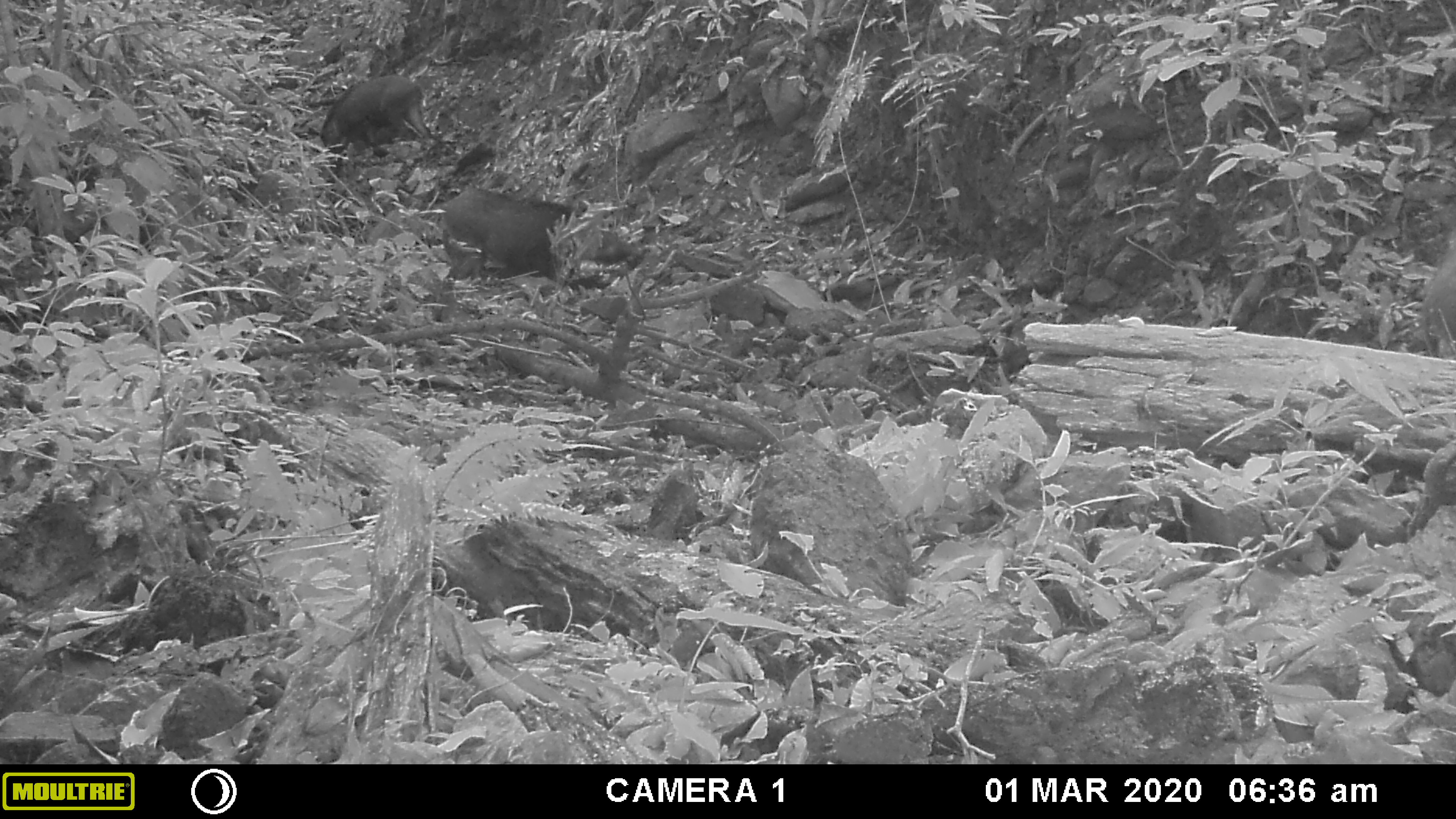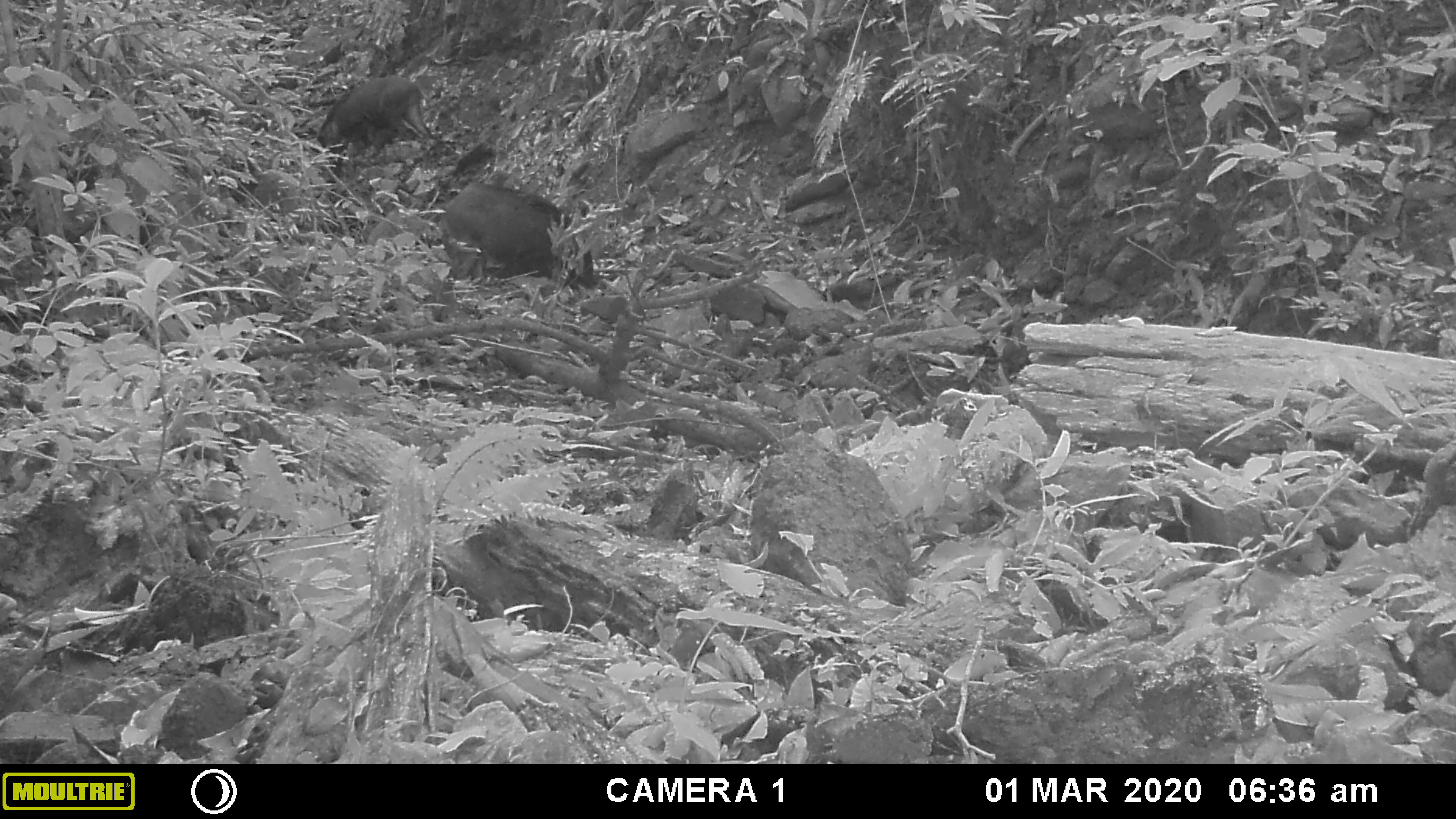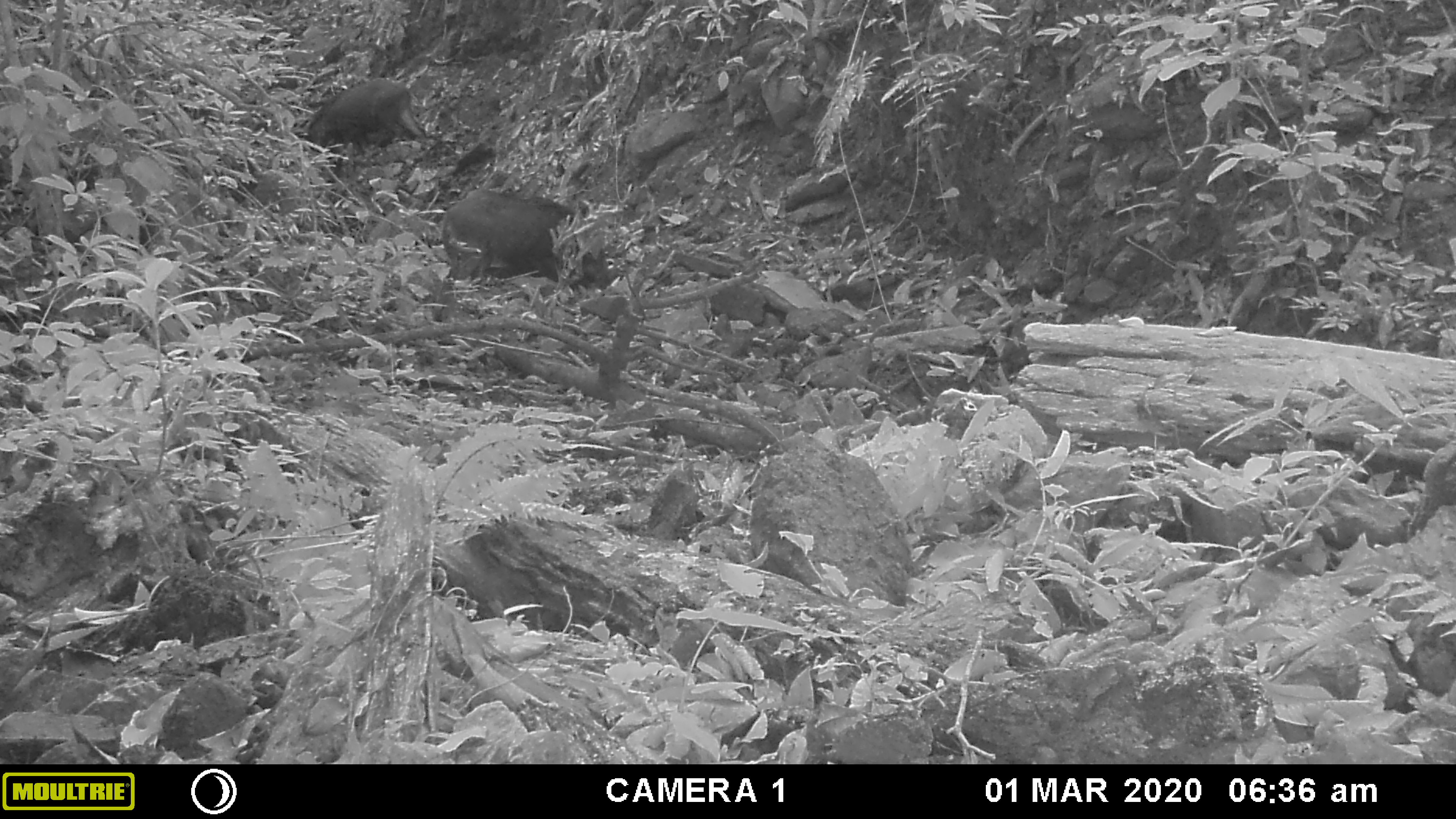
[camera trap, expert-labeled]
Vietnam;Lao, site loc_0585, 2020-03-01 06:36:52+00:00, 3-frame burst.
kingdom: Animalia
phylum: Chordata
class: Mammalia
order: Artiodactyla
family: Suidae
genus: Sus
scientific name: Sus scrofa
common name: eurasian wild pig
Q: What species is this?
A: Eurasian wild pig (Sus scrofa).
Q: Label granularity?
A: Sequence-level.